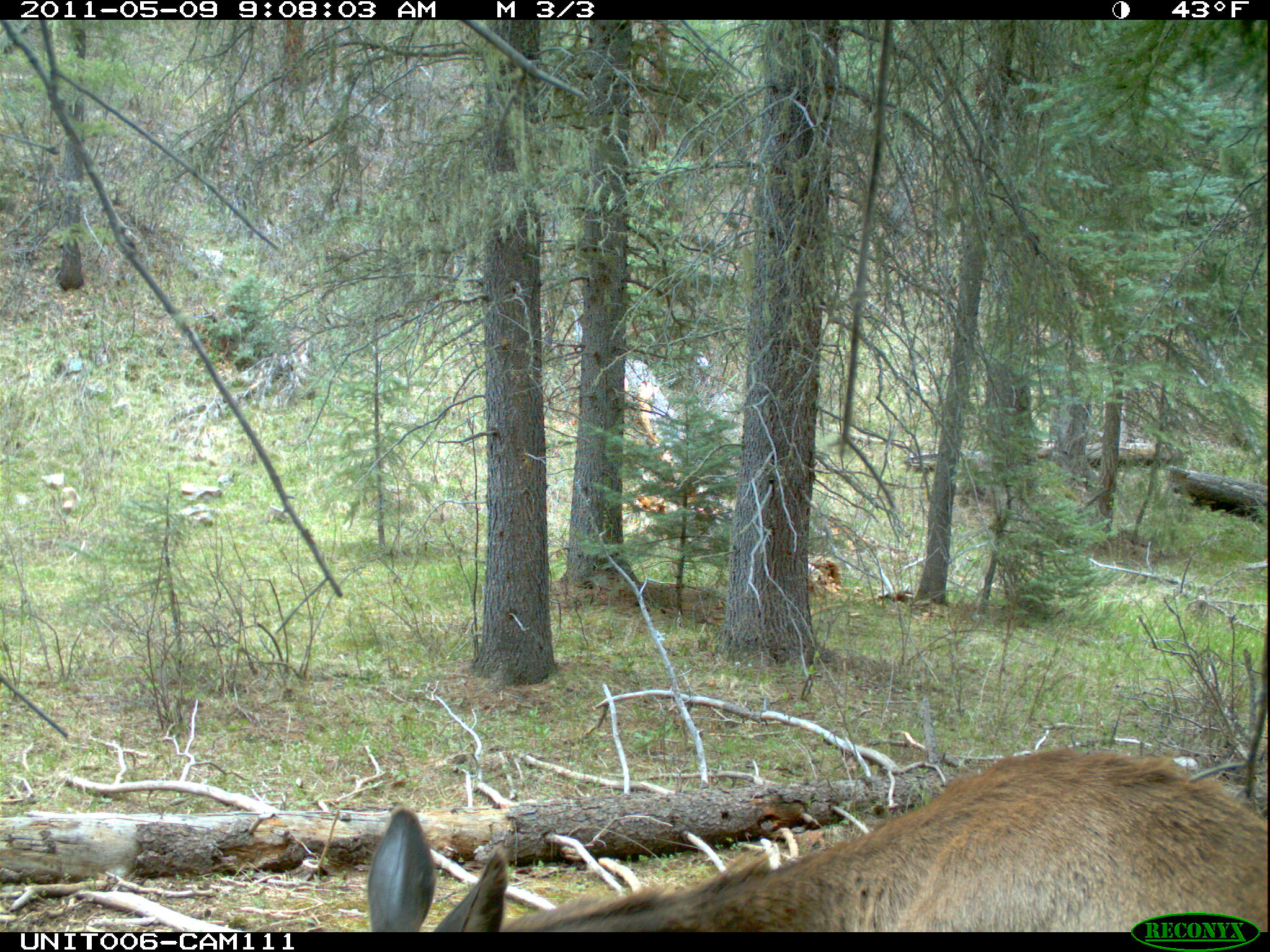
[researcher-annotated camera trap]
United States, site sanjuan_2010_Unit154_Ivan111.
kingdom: Animalia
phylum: Chordata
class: Mammalia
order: Artiodactyla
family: Cervidae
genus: Cervus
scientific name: Cervus elaphus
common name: red deer